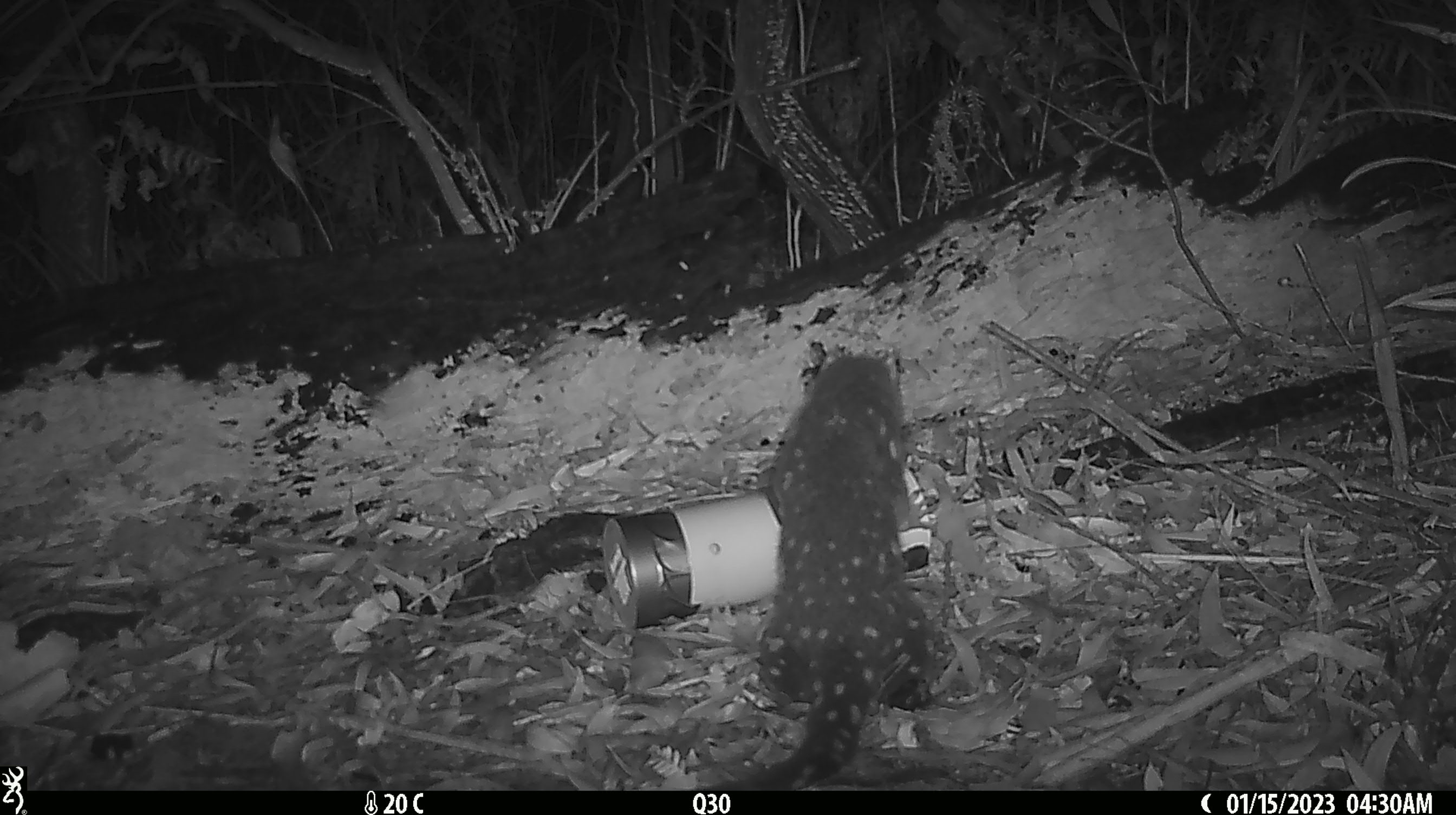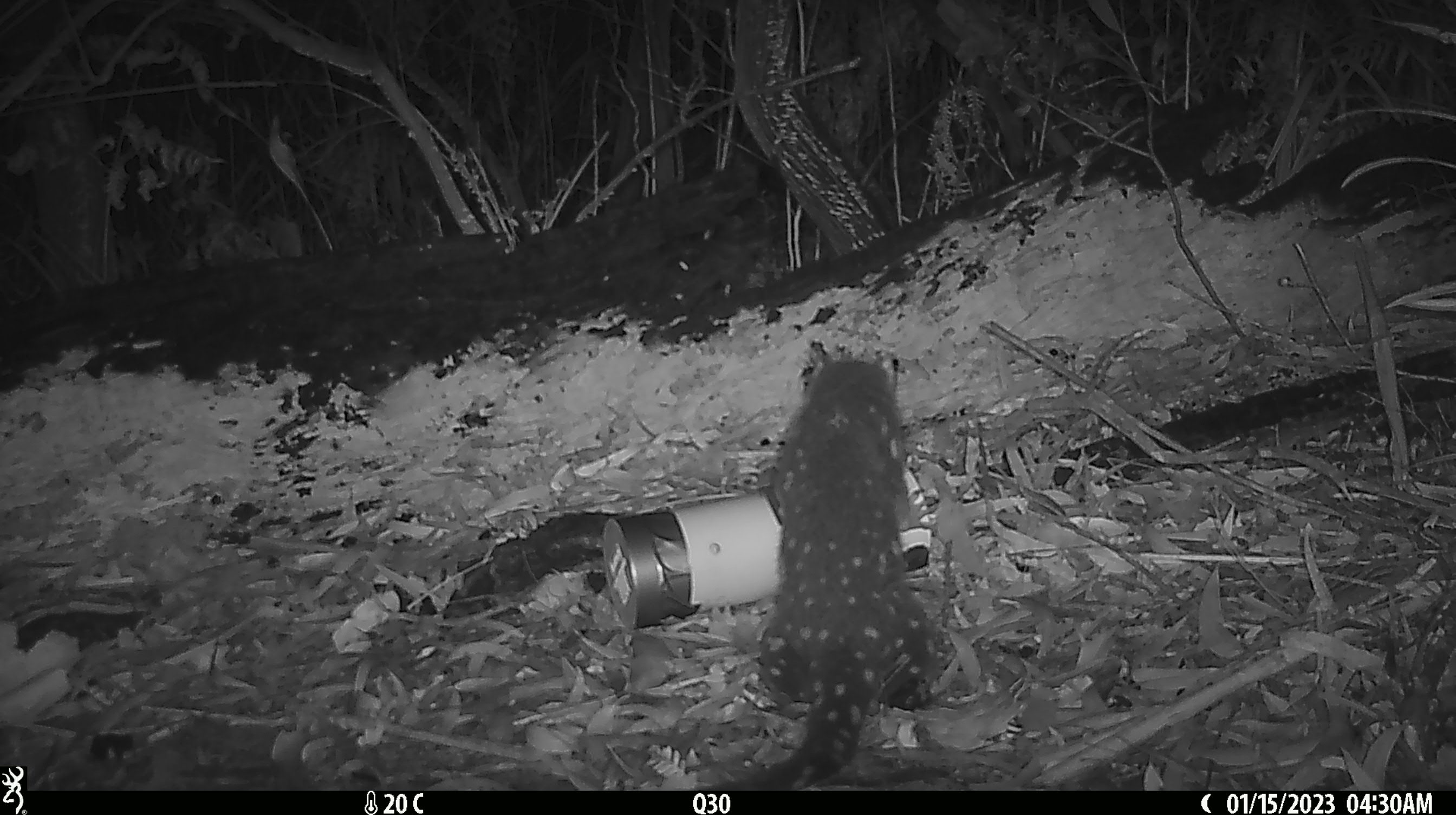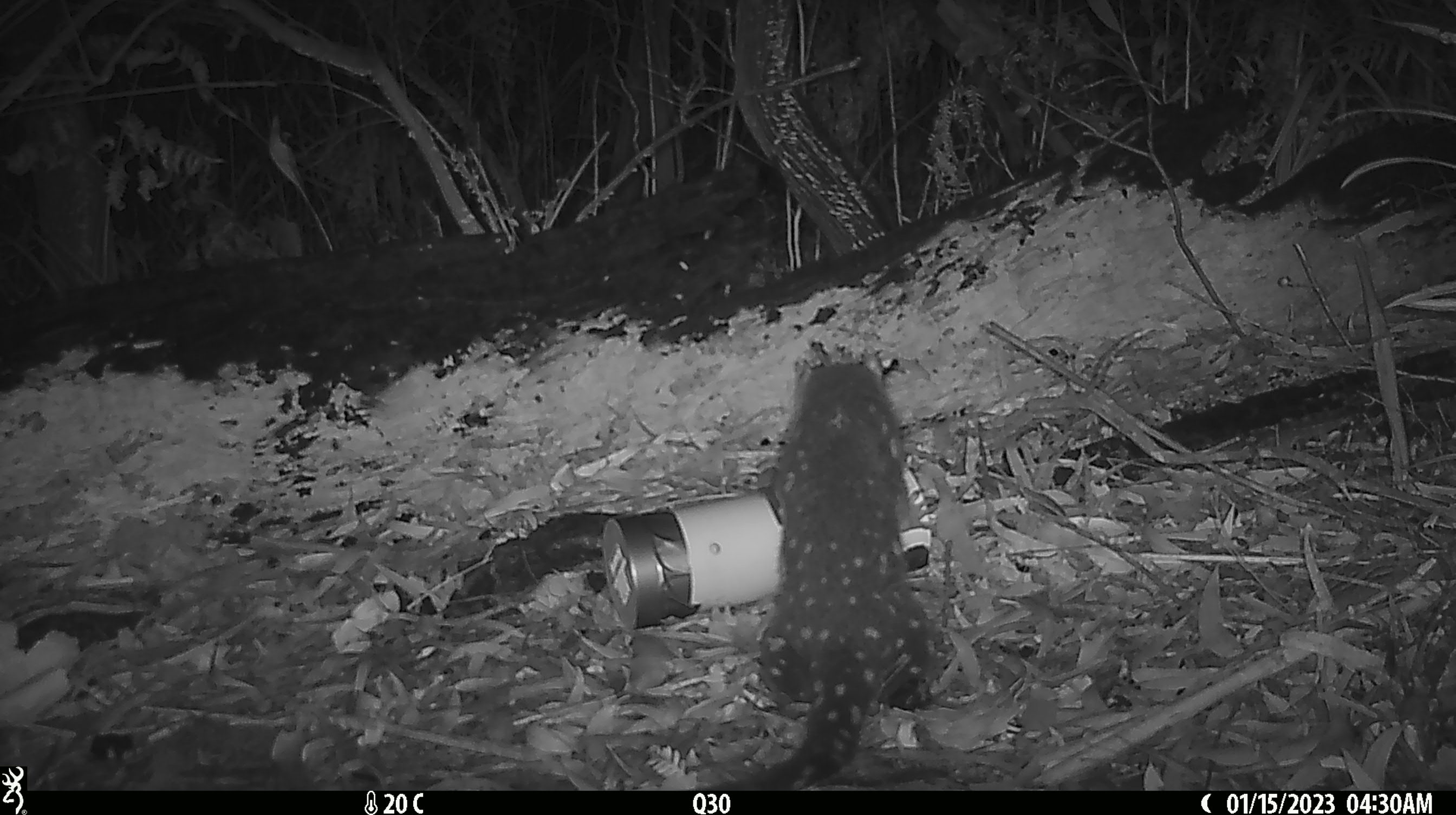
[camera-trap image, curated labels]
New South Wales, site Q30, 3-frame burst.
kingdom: Animalia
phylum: Chordata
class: Mammalia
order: Dasyuromorphia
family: Dasyuridae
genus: Dasyurus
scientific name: Dasyurus maculatus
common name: spotted-tailed quoll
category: quoll